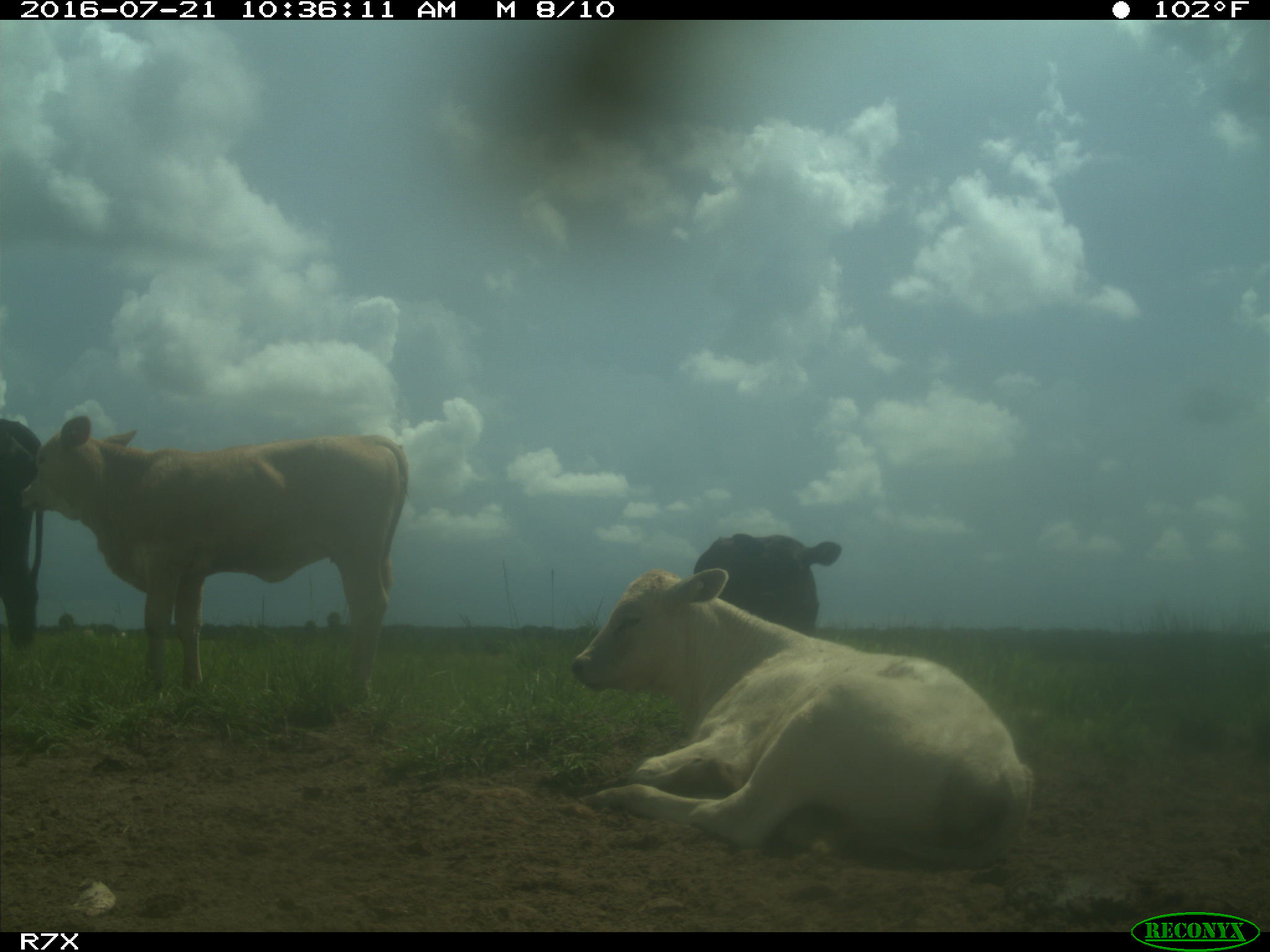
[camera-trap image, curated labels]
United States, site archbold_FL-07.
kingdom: Animalia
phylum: Chordata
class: Mammalia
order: Artiodactyla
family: Bovidae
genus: Bos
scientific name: Bos taurus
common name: domestic cow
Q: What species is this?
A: Bos taurus (domestic cow).